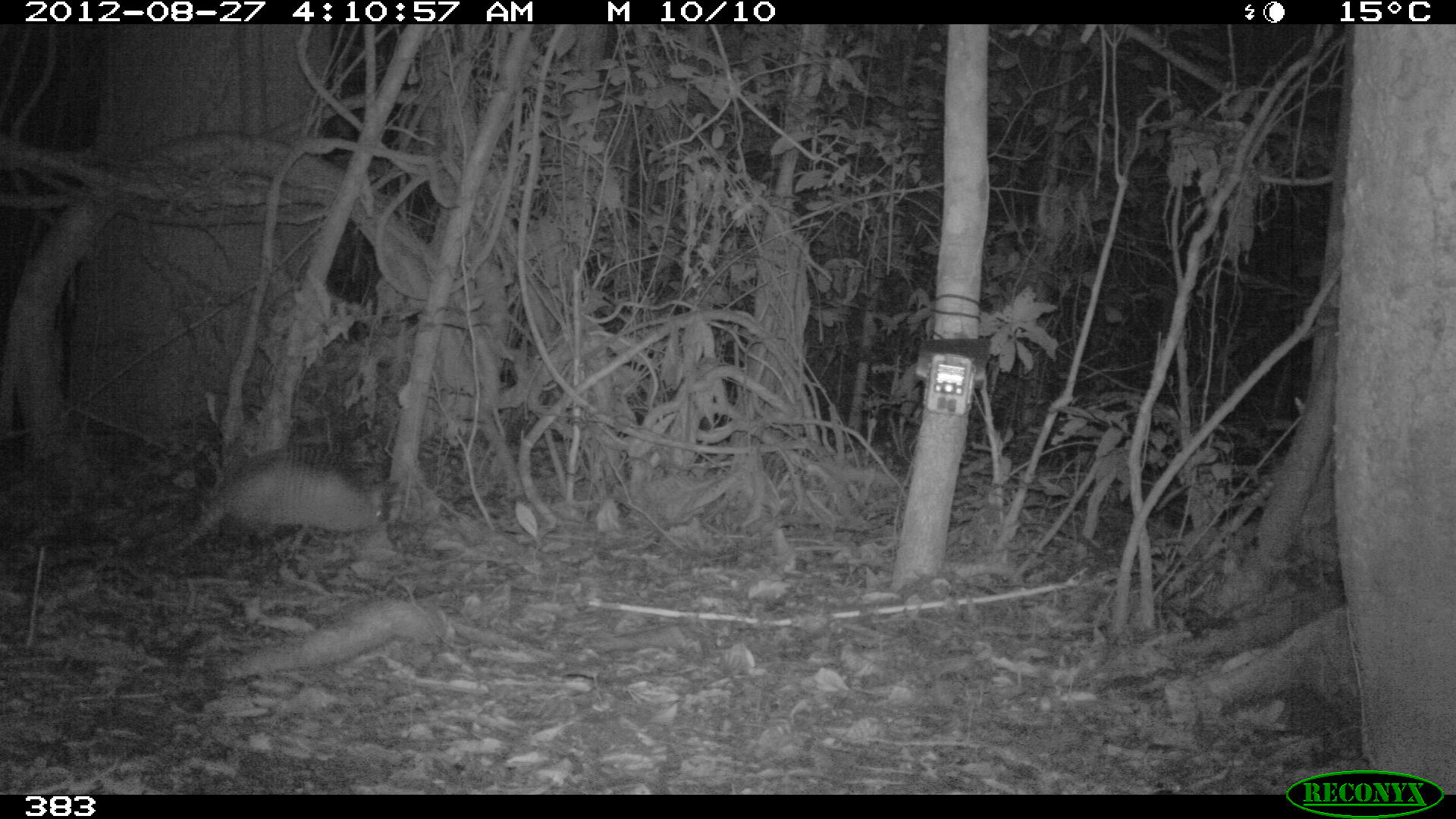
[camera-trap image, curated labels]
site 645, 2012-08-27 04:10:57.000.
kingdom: Animalia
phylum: Chordata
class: Mammalia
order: Cingulata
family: Dasypodidae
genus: Dasypus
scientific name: Dasypus novemcinctus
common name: nine-banded armadillo